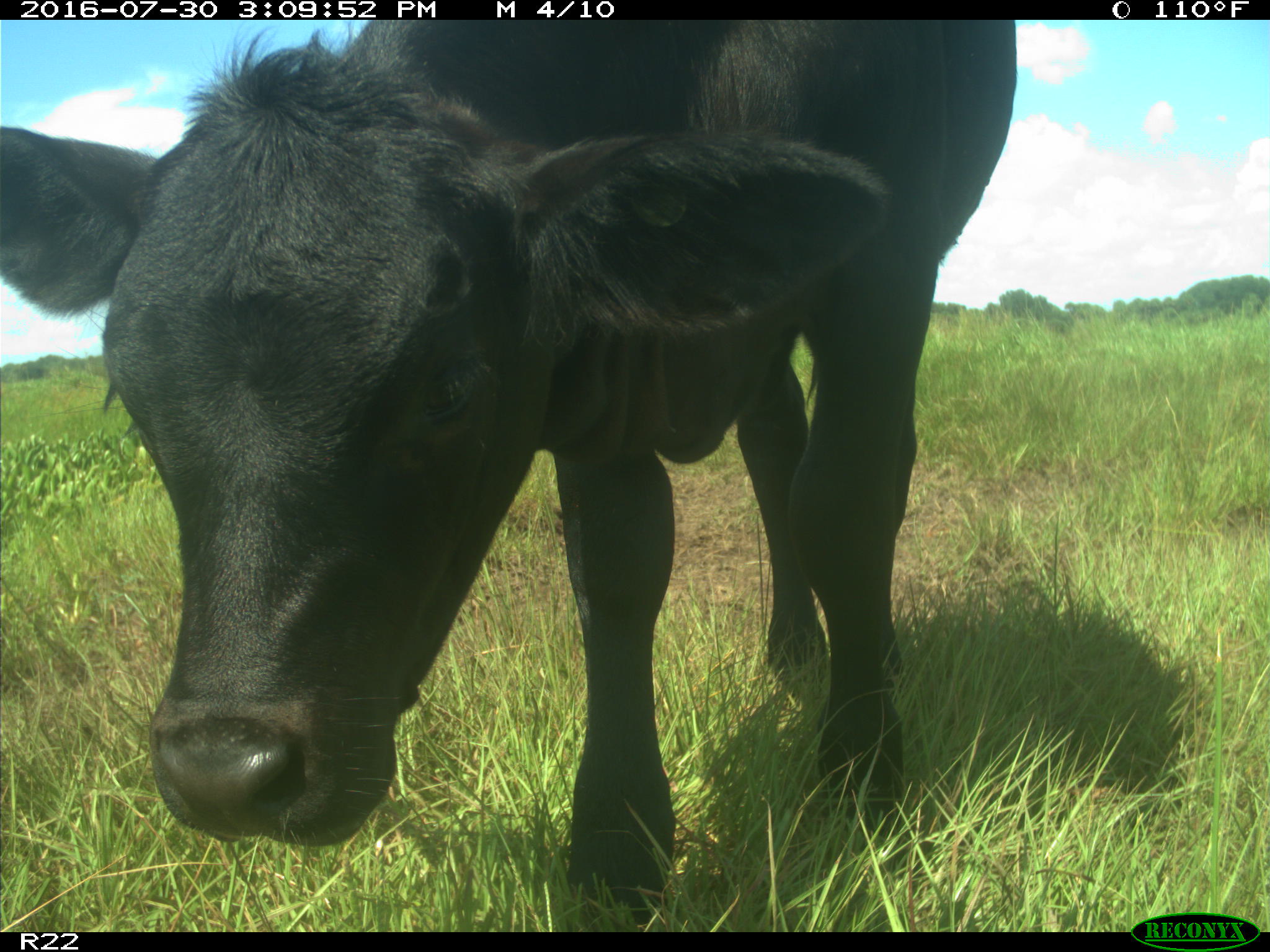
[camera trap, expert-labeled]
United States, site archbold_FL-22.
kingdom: Animalia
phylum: Chordata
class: Mammalia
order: Artiodactyla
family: Bovidae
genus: Bos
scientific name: Bos taurus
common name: domestic cow